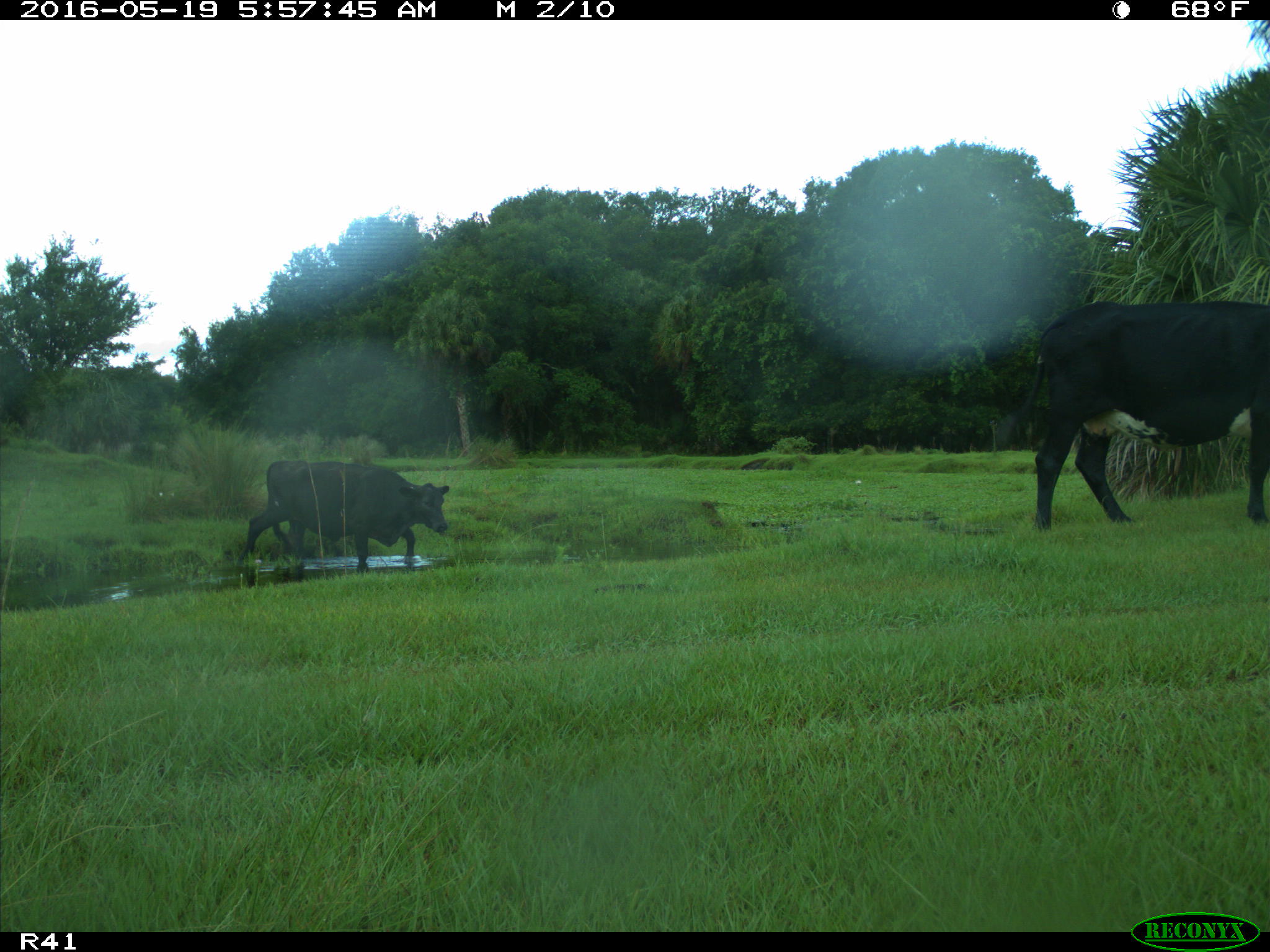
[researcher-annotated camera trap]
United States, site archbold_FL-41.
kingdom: Animalia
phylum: Chordata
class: Mammalia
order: Artiodactyla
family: Bovidae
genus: Bos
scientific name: Bos taurus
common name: domestic cow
Bos taurus (domestic cow).